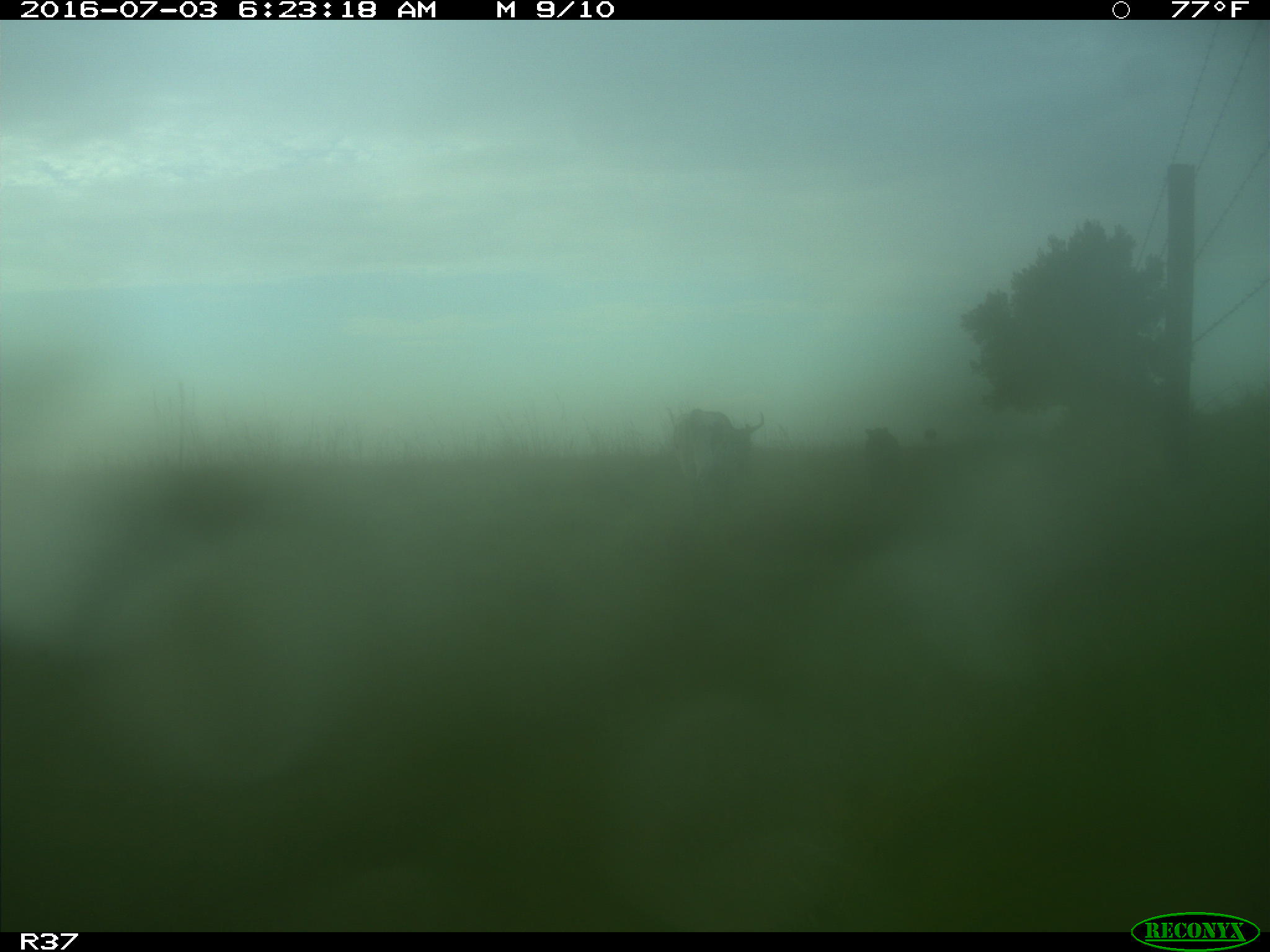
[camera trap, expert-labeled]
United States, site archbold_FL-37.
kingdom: Animalia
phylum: Chordata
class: Mammalia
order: Artiodactyla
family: Bovidae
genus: Bos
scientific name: Bos taurus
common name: domestic cow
Bos taurus (domestic cow).